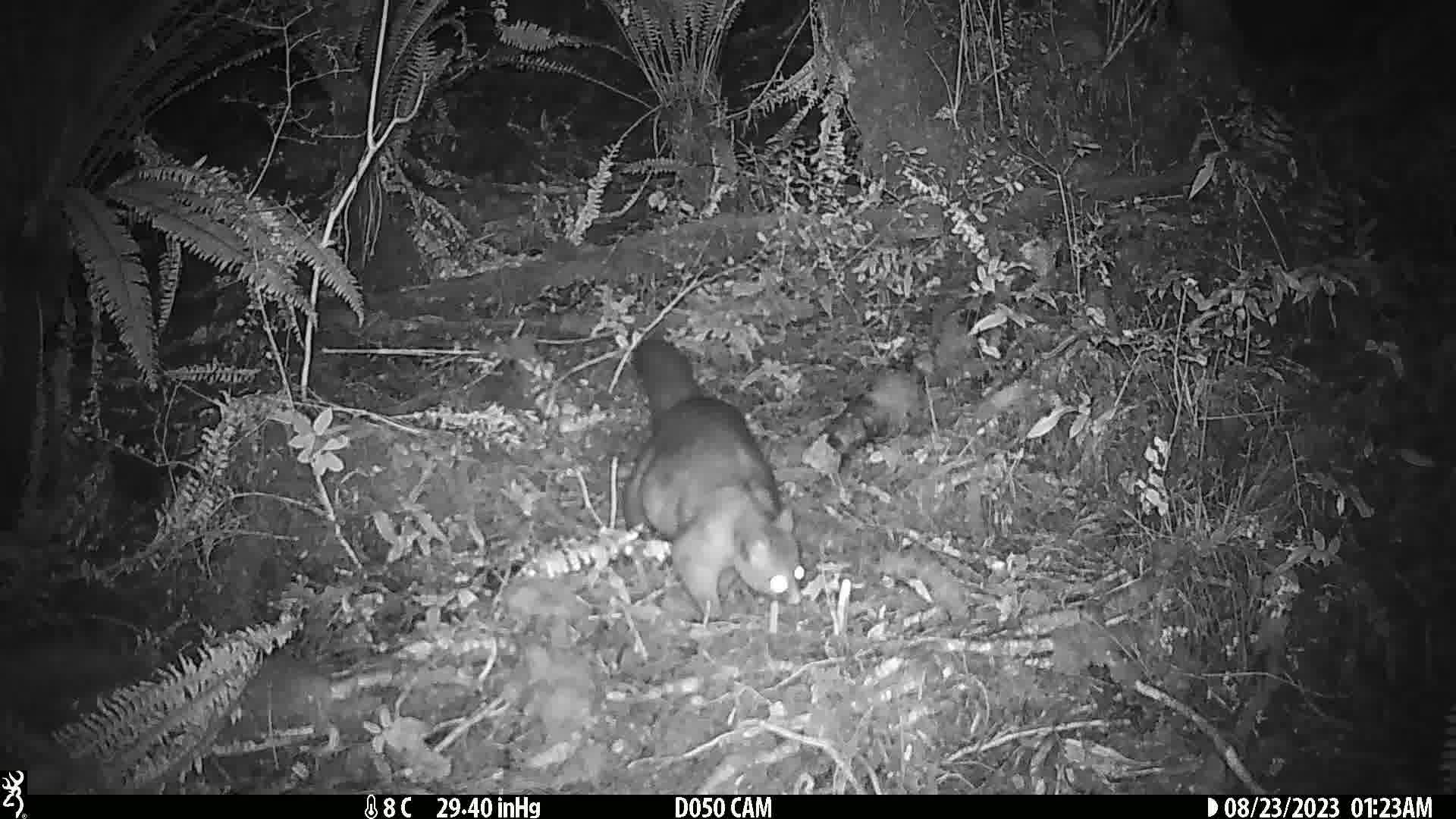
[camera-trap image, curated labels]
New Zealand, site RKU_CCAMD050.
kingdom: Animalia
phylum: Chordata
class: Mammalia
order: Diprotodontia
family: Phalangeridae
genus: Trichosurus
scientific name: Trichosurus vulpecula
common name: common brushtail possum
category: possum